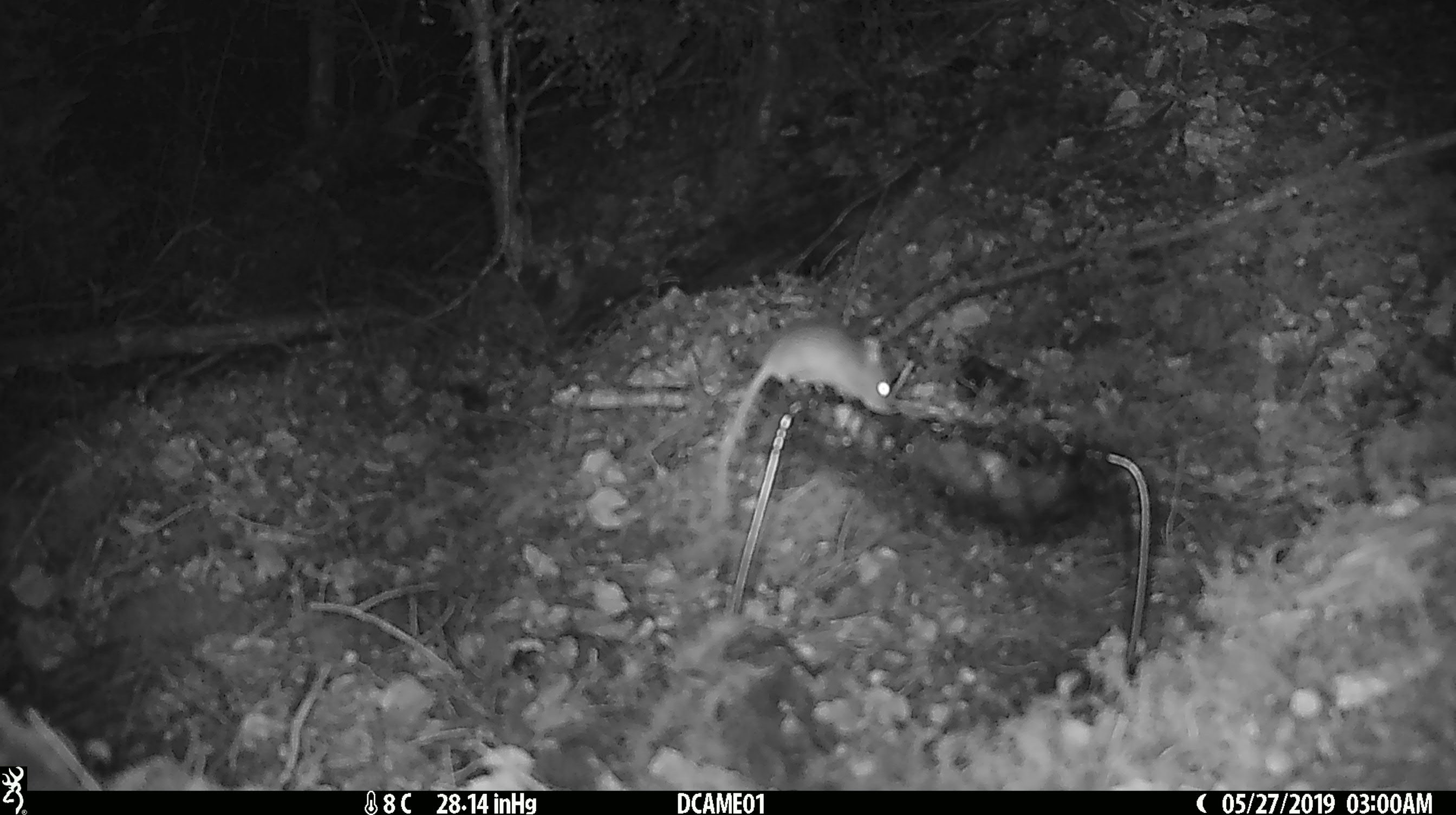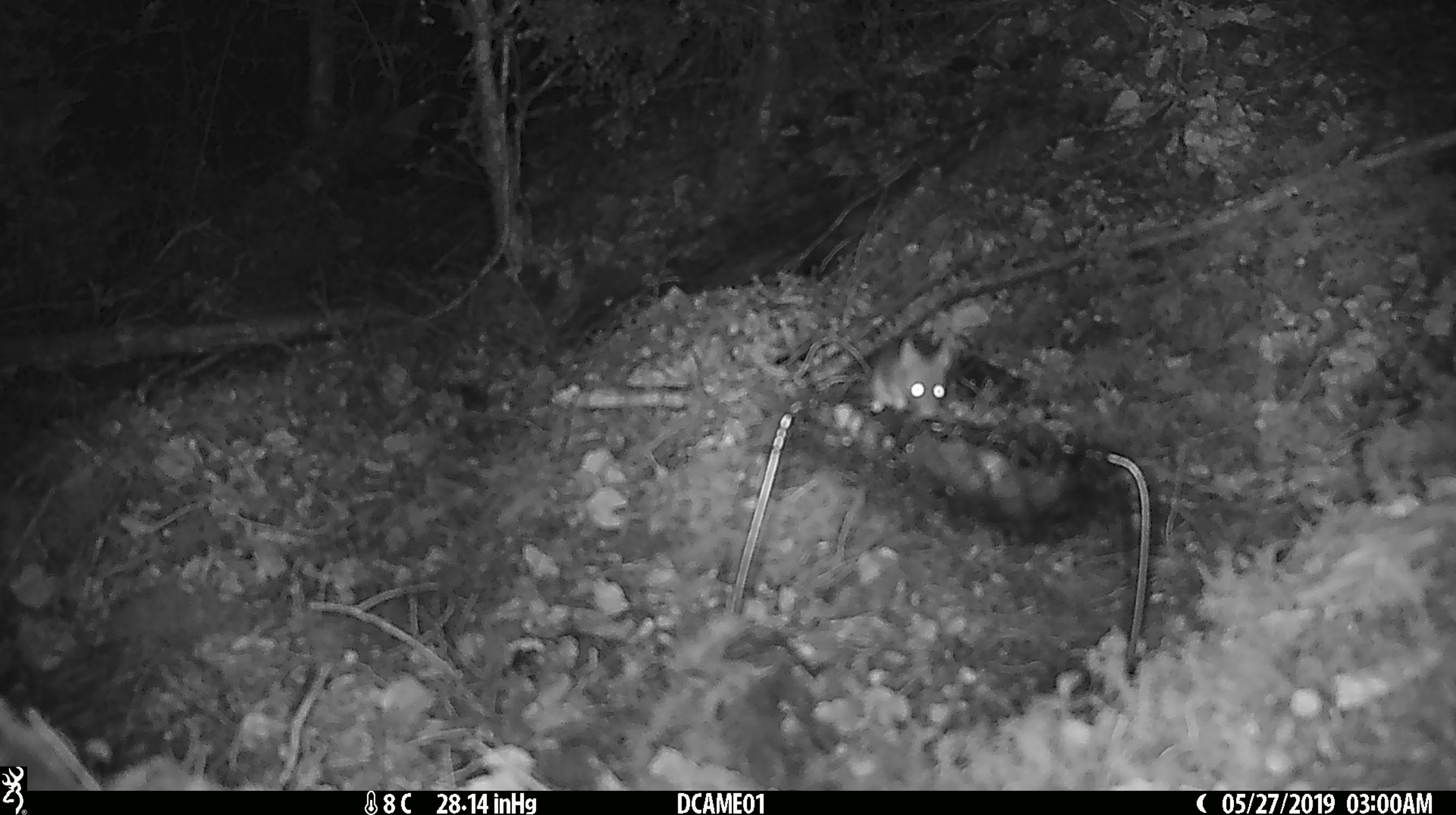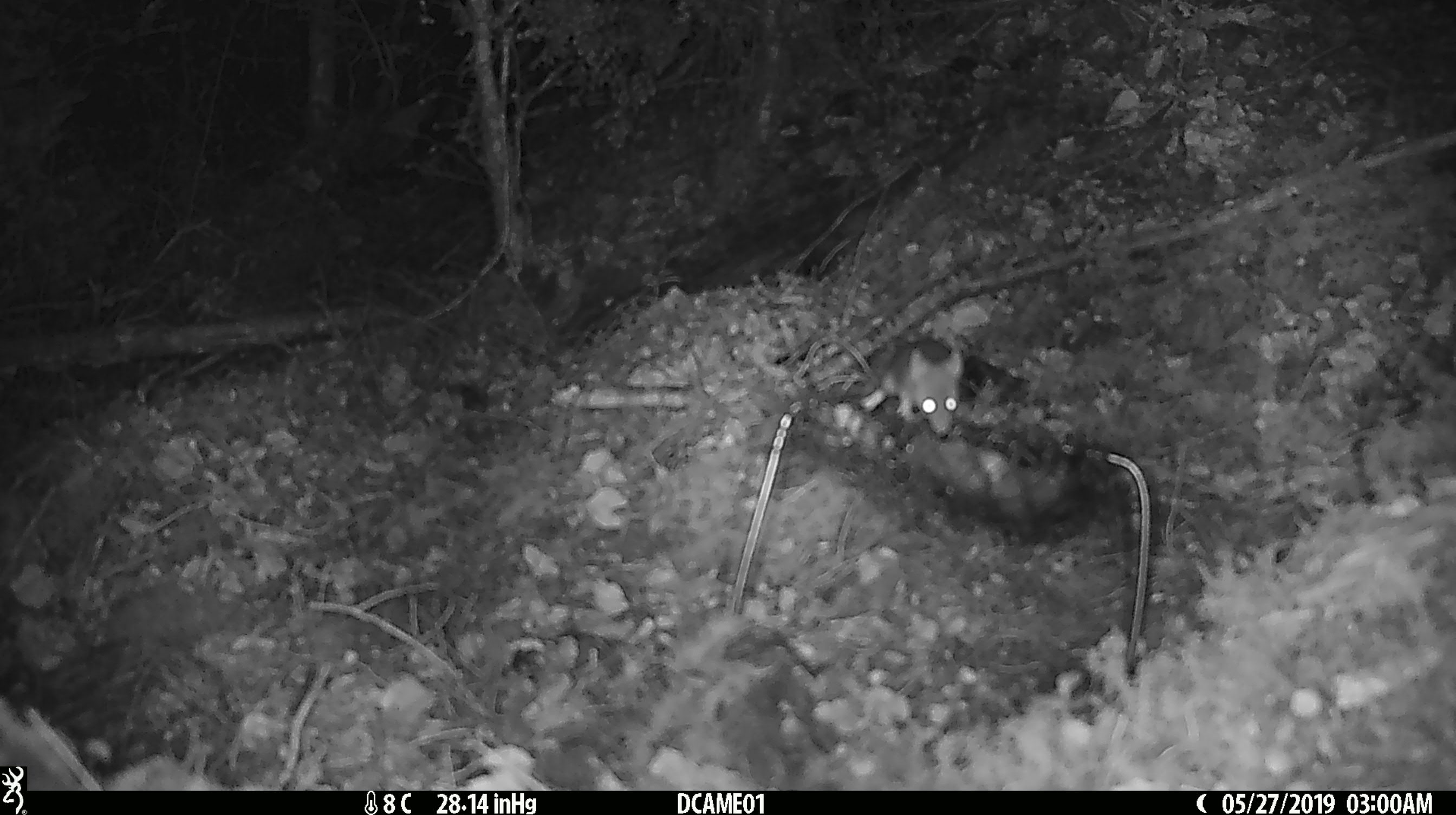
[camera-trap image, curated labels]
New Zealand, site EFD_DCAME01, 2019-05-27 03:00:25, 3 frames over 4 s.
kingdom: Animalia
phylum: Chordata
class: Mammalia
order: Rodentia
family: Muridae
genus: Mus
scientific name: Mus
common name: mouse